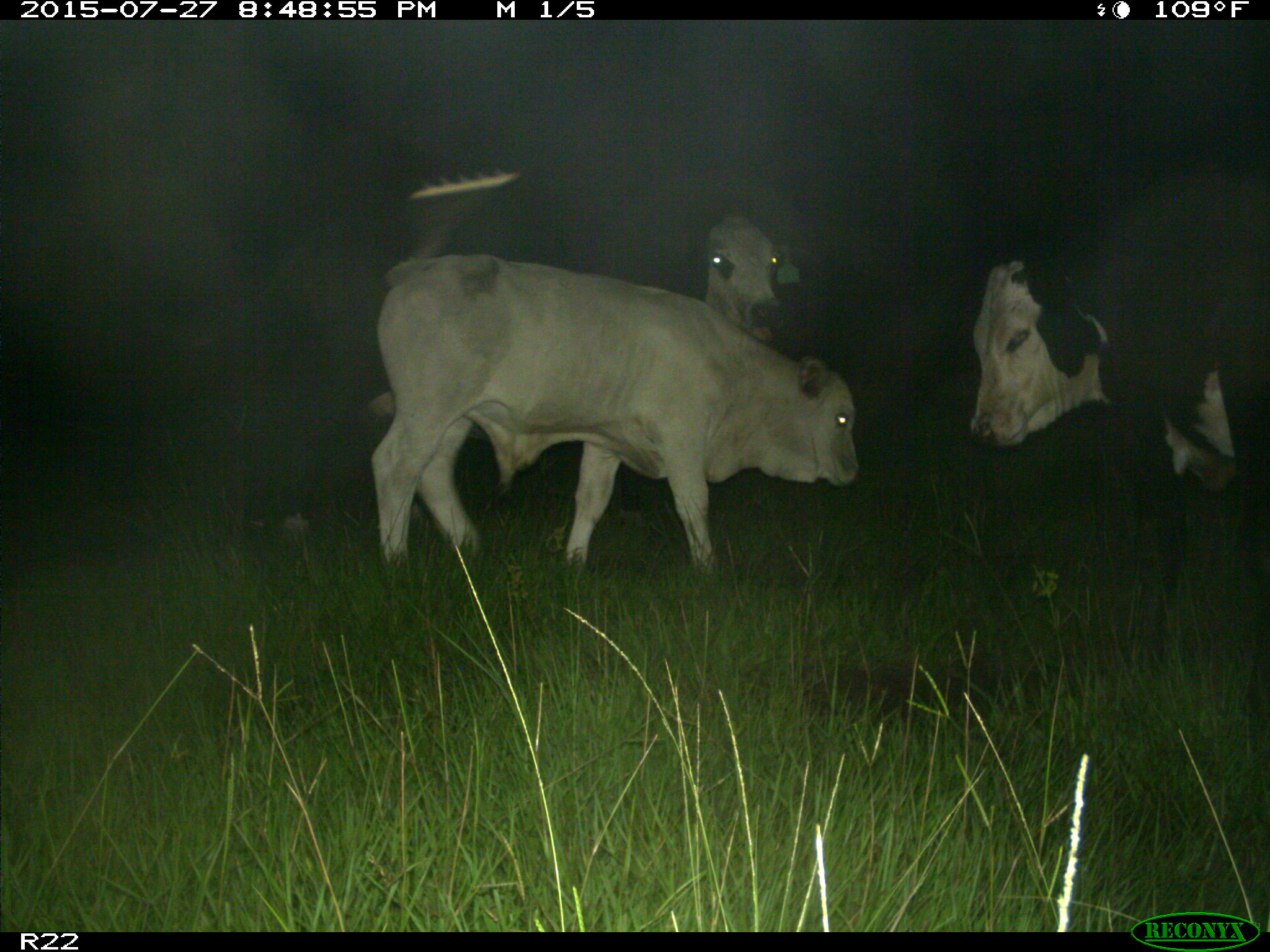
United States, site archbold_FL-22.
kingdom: Animalia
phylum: Chordata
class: Mammalia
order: Artiodactyla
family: Bovidae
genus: Bos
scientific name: Bos taurus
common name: domestic cow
Bos taurus (domestic cow).